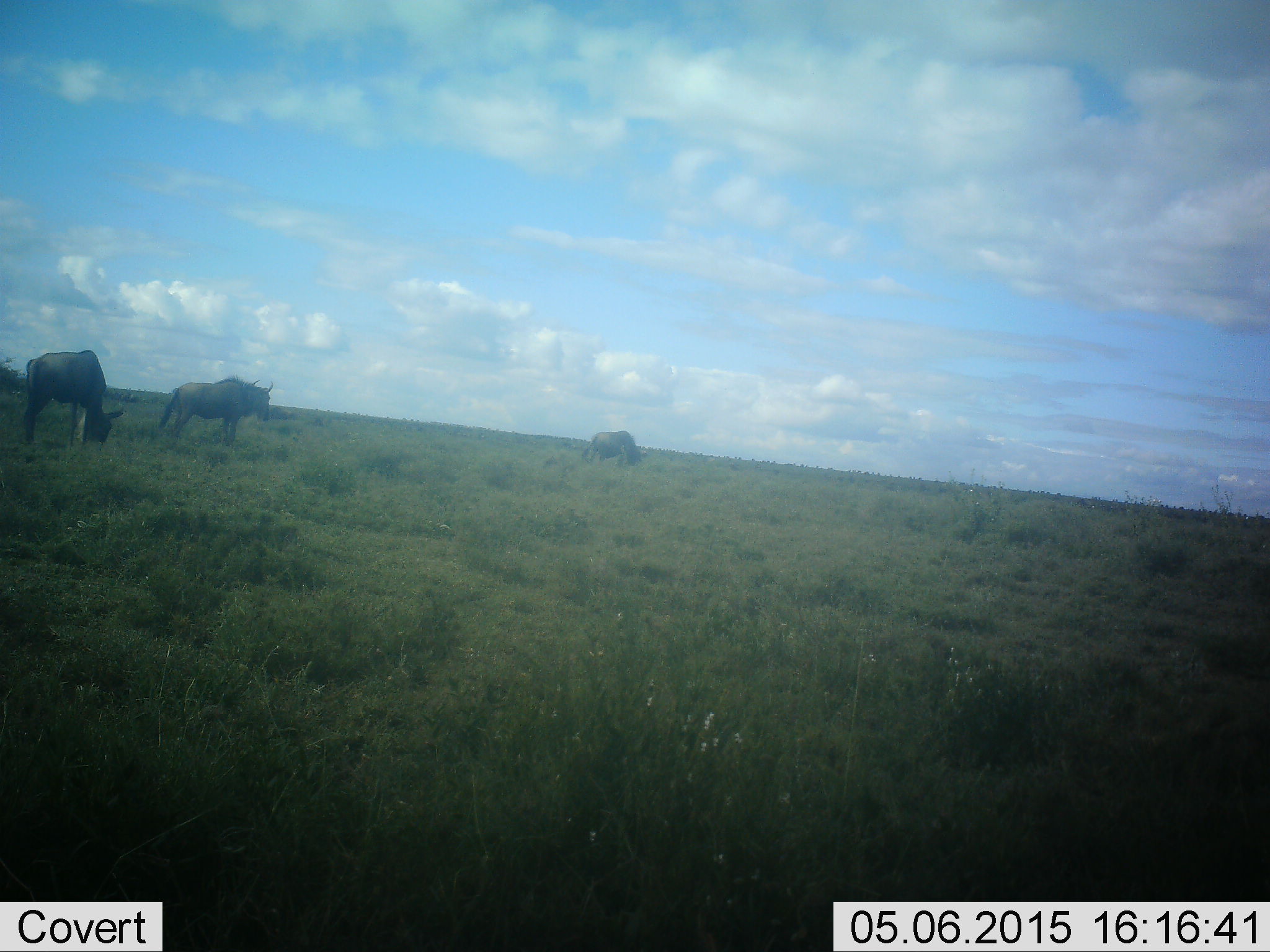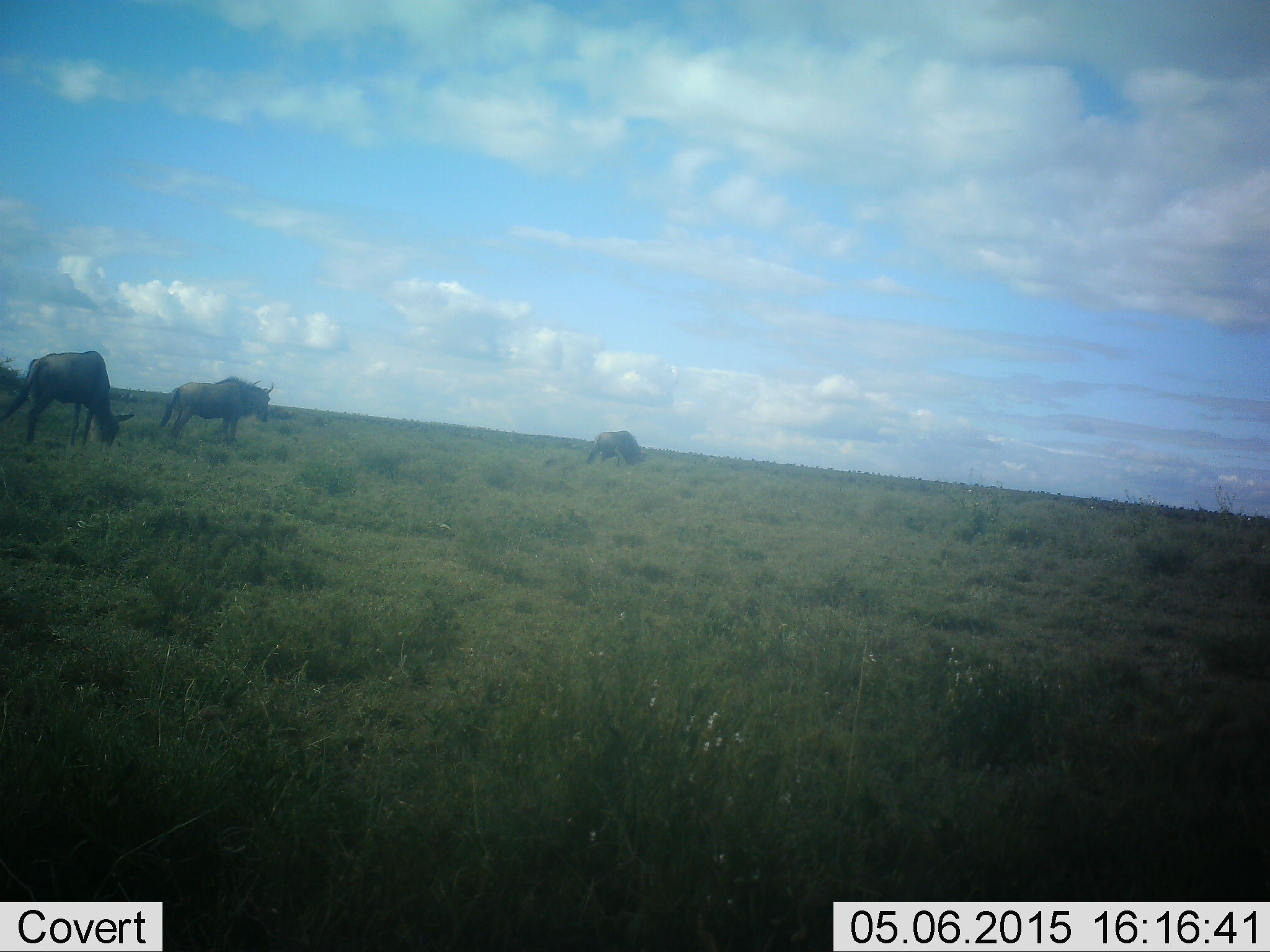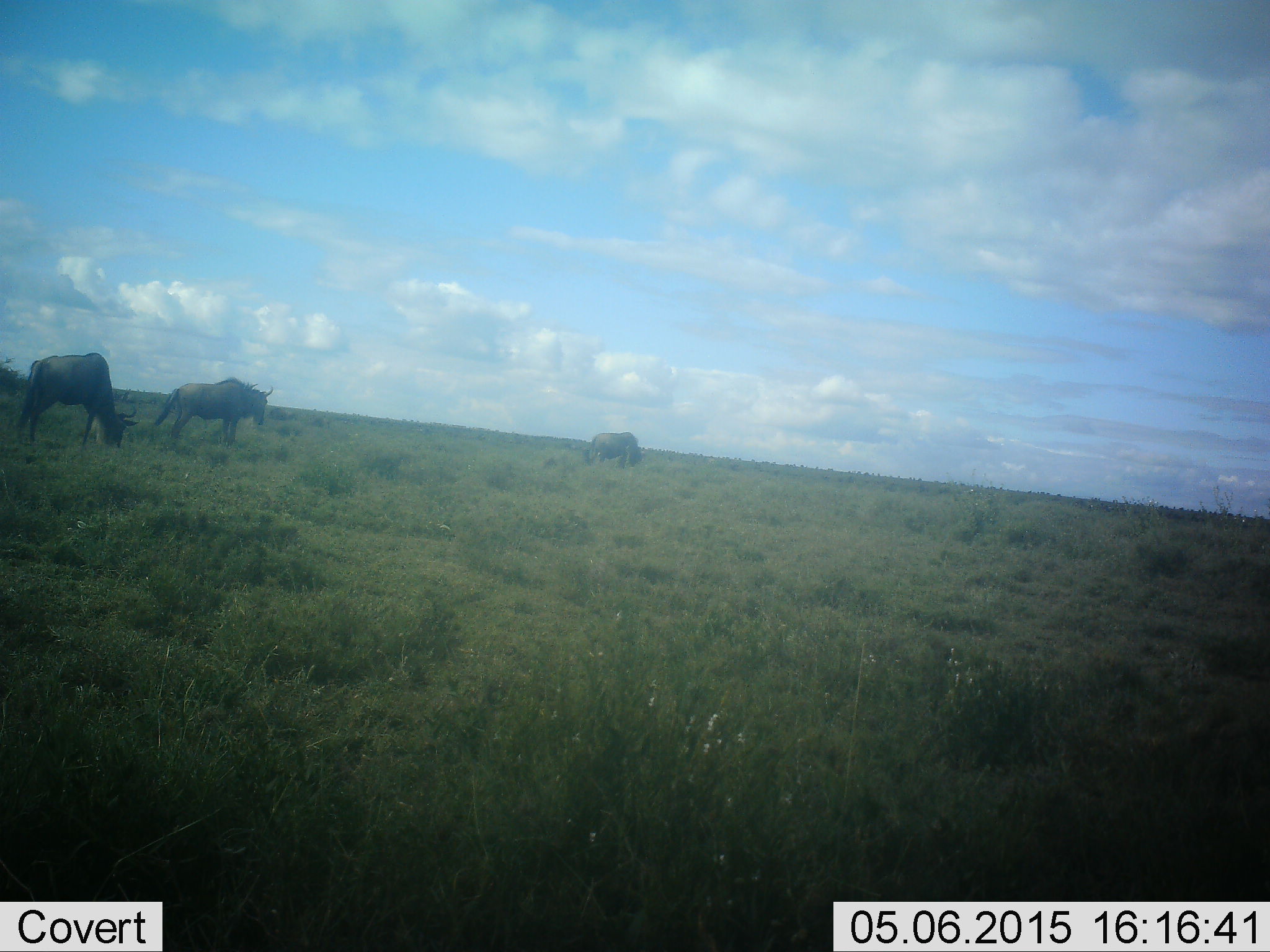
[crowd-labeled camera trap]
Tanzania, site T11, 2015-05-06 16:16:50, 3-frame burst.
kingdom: Animalia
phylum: Chordata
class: Mammalia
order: Artiodactyla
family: Bovidae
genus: Connochaetes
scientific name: Connochaetes taurinus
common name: blue wildebeest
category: wildebeest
Wildebeest (blue wildebeest) (Connochaetes taurinus), count 3. Behavior (volunteer vote fractions): standing 70%, resting 0%, moving 20%, interacting 10%. Young present (vote fraction): 0%. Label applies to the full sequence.